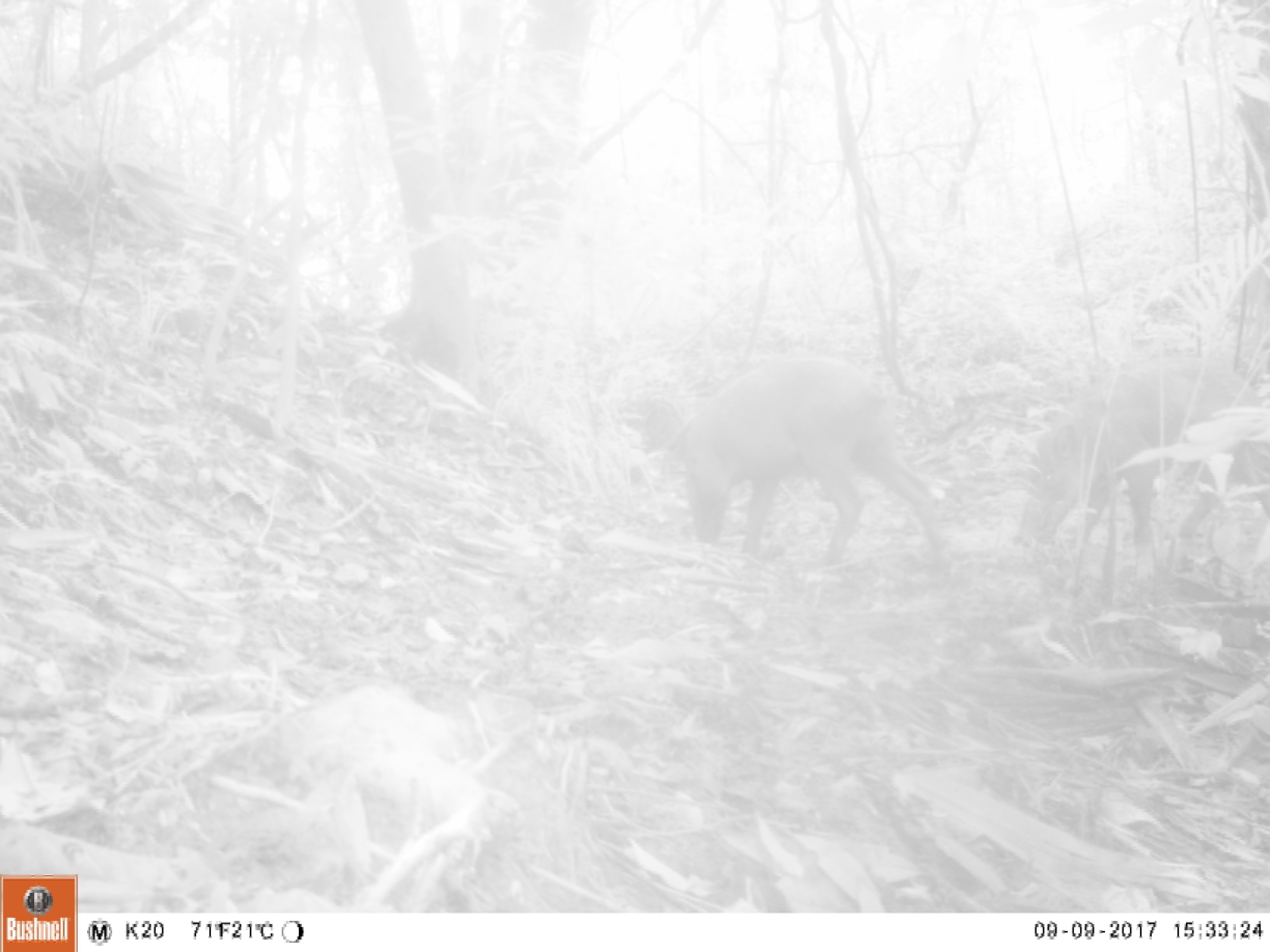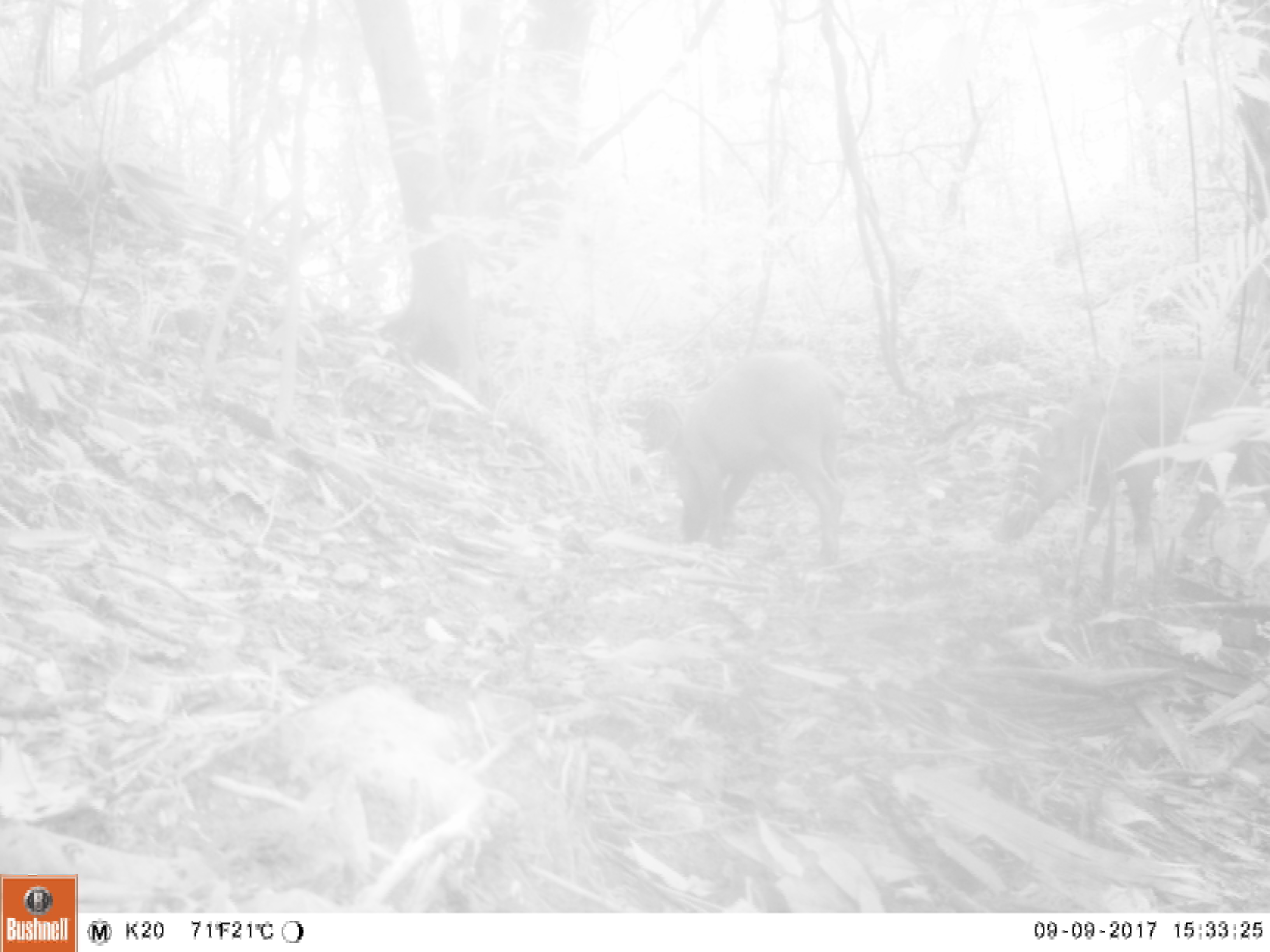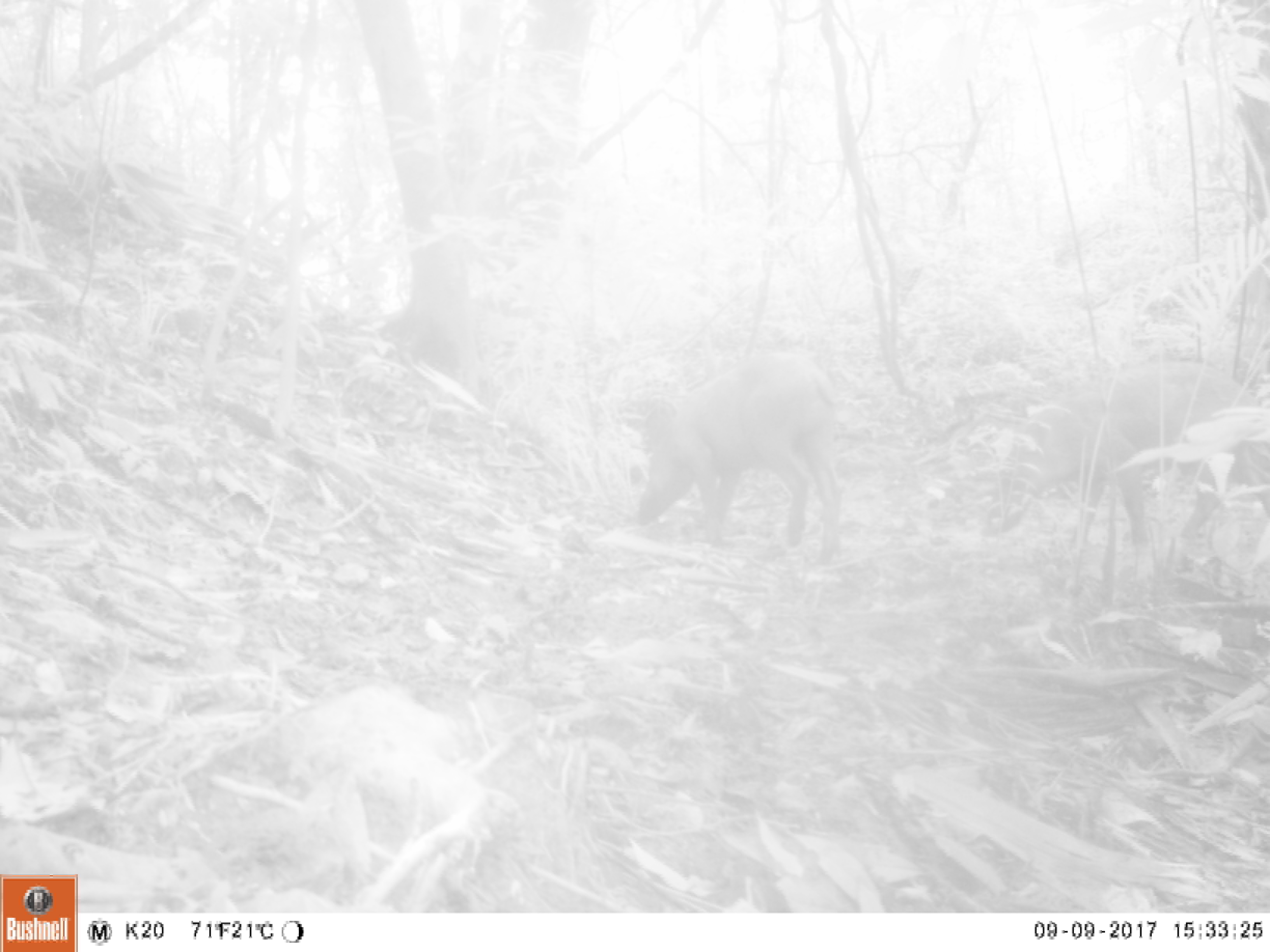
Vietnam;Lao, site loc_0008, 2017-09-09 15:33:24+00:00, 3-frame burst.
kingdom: Animalia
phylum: Chordata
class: Mammalia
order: Artiodactyla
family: Suidae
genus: Sus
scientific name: Sus scrofa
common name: eurasian wild pig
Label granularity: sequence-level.